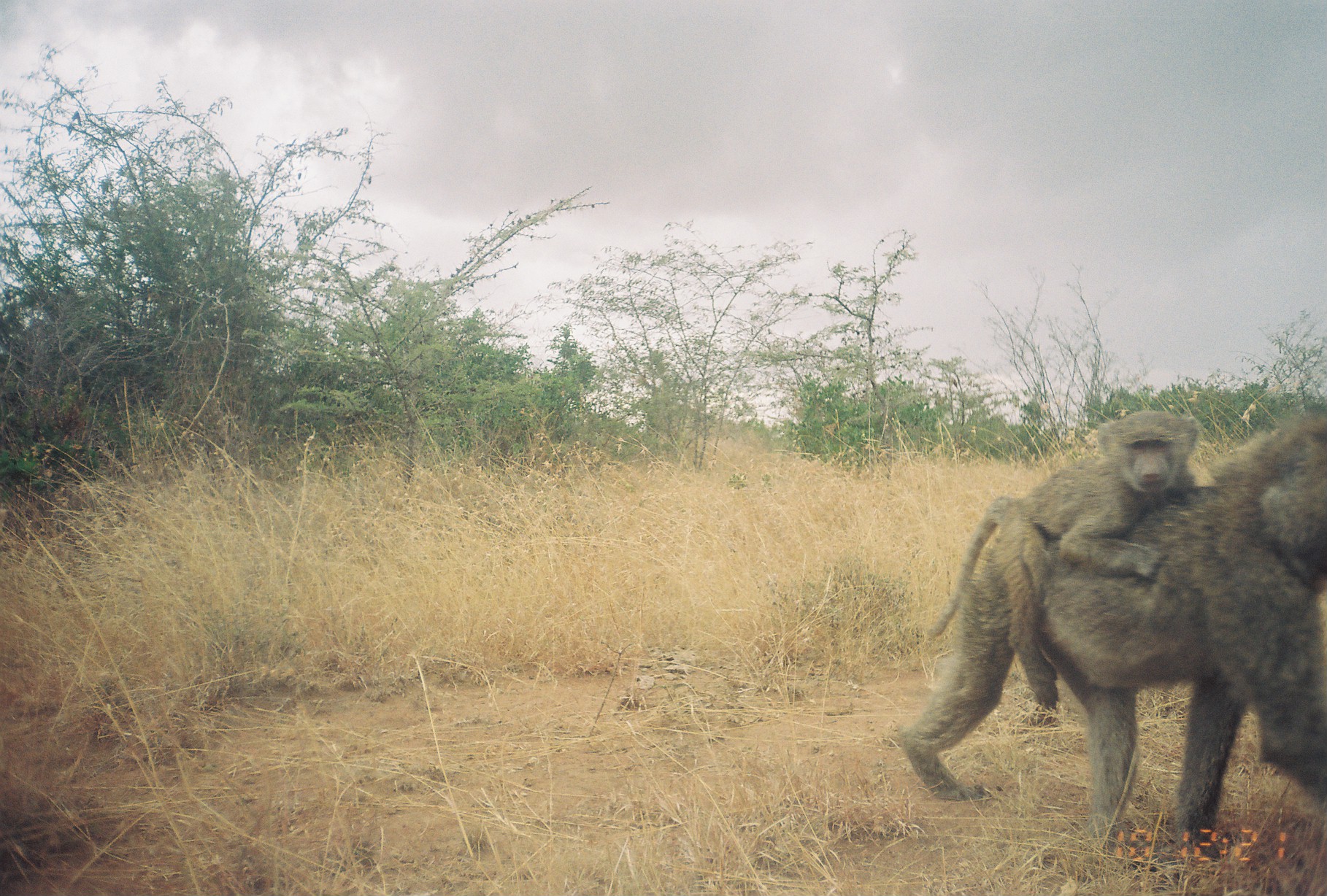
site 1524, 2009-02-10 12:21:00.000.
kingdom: Animalia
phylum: Chordata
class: Mammalia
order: Primates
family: Cercopithecidae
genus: Papio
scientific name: Papio anubis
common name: olive baboon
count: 2